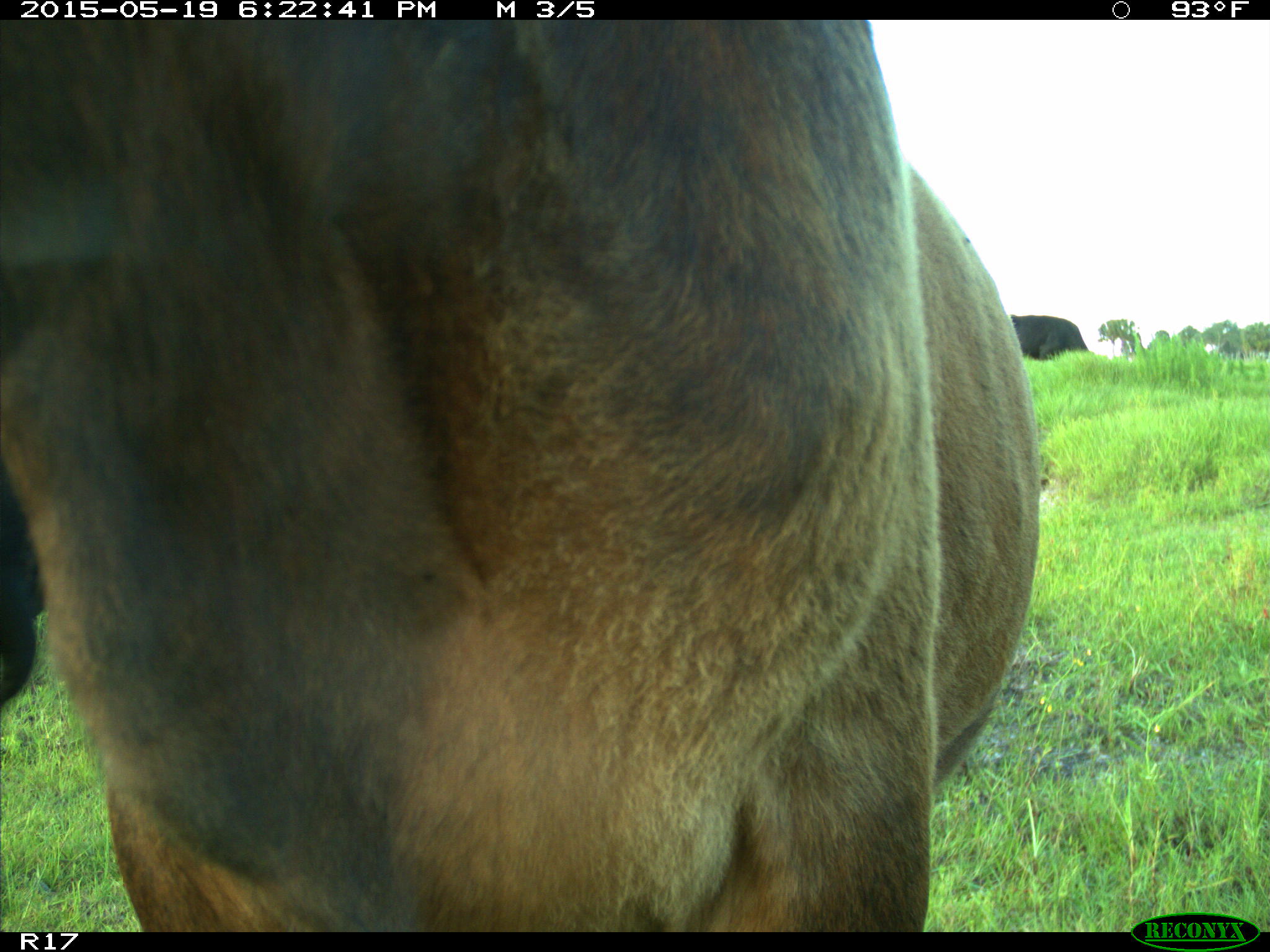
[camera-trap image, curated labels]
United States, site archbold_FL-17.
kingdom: Animalia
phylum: Chordata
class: Mammalia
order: Artiodactyla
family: Bovidae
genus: Bos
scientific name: Bos taurus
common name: domestic cow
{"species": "Bos taurus (domestic cow)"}